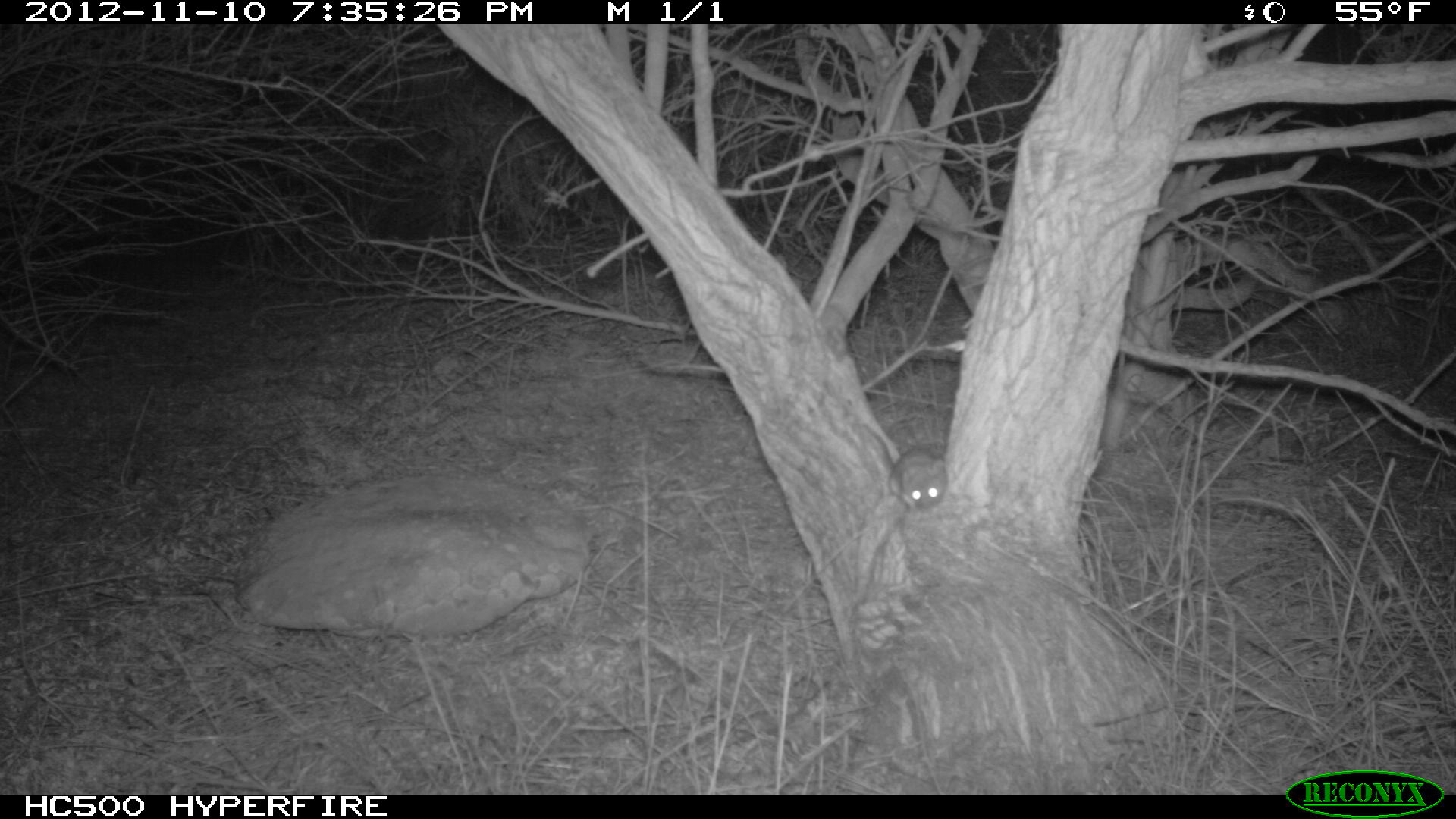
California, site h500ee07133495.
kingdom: Animalia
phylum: Chordata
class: Mammalia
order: Rodentia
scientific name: Rodentia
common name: rodent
Rodent (Rodentia).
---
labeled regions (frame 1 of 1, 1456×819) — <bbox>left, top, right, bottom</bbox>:
rodent: <bbox>864, 422, 946, 512</bbox>